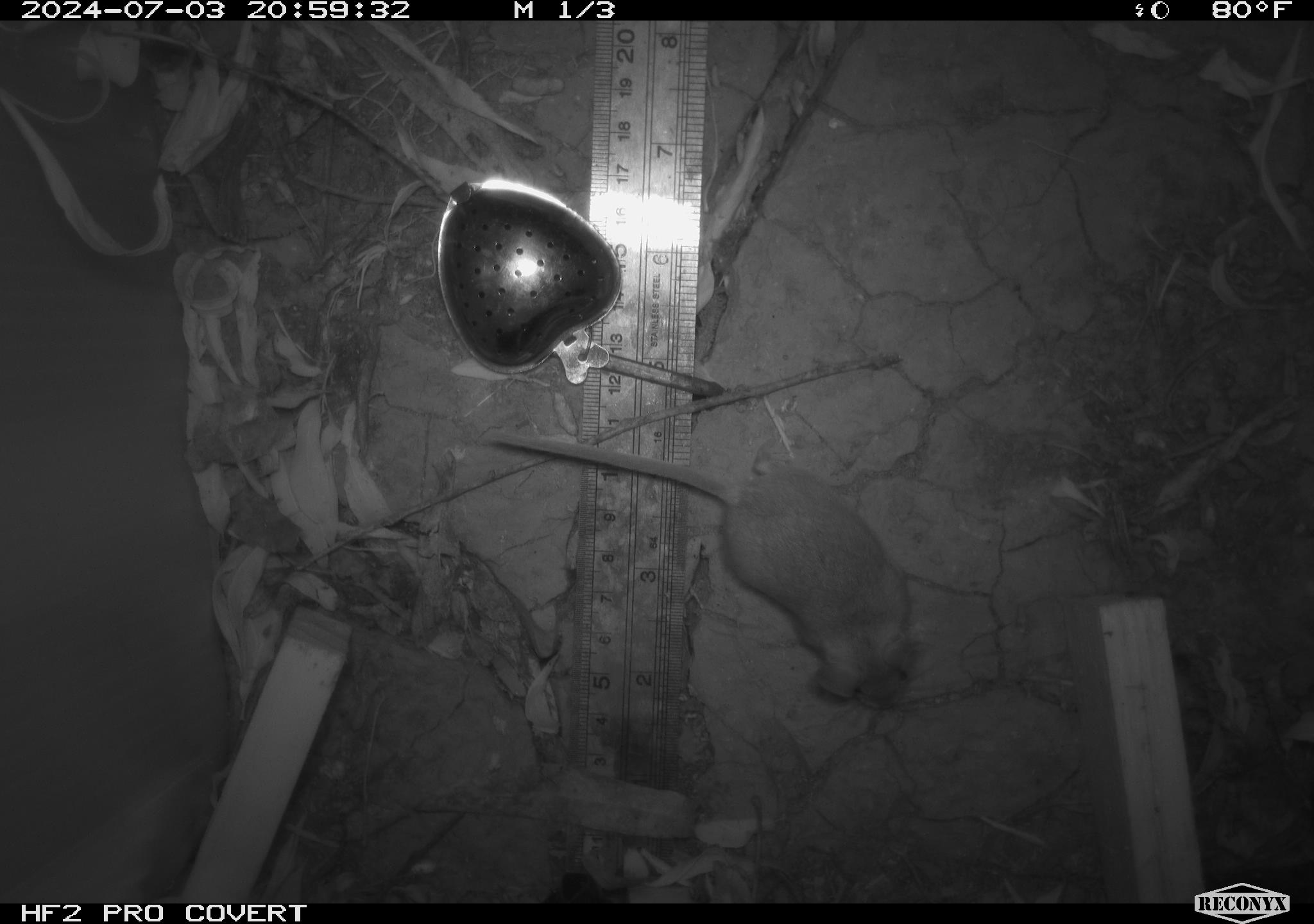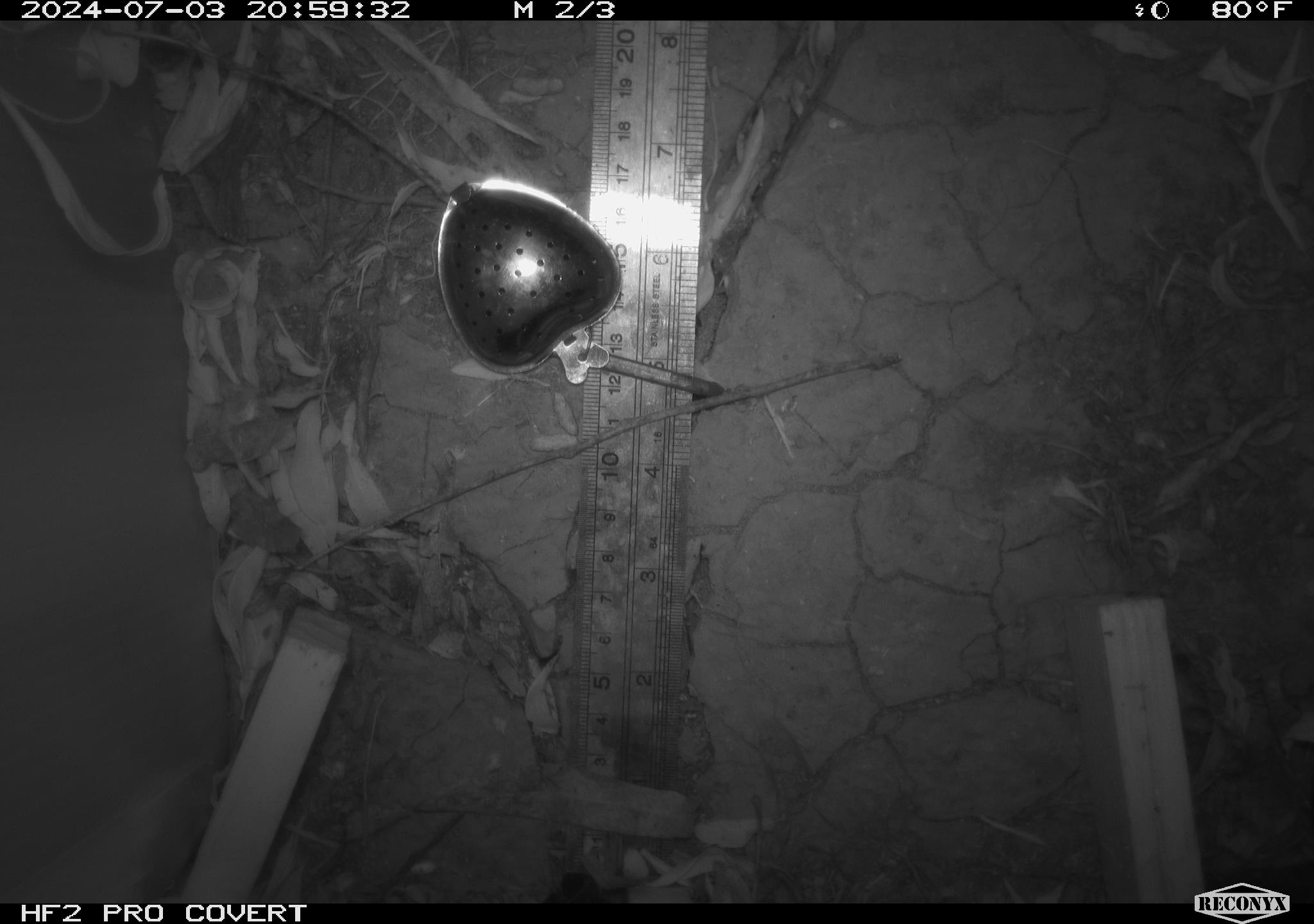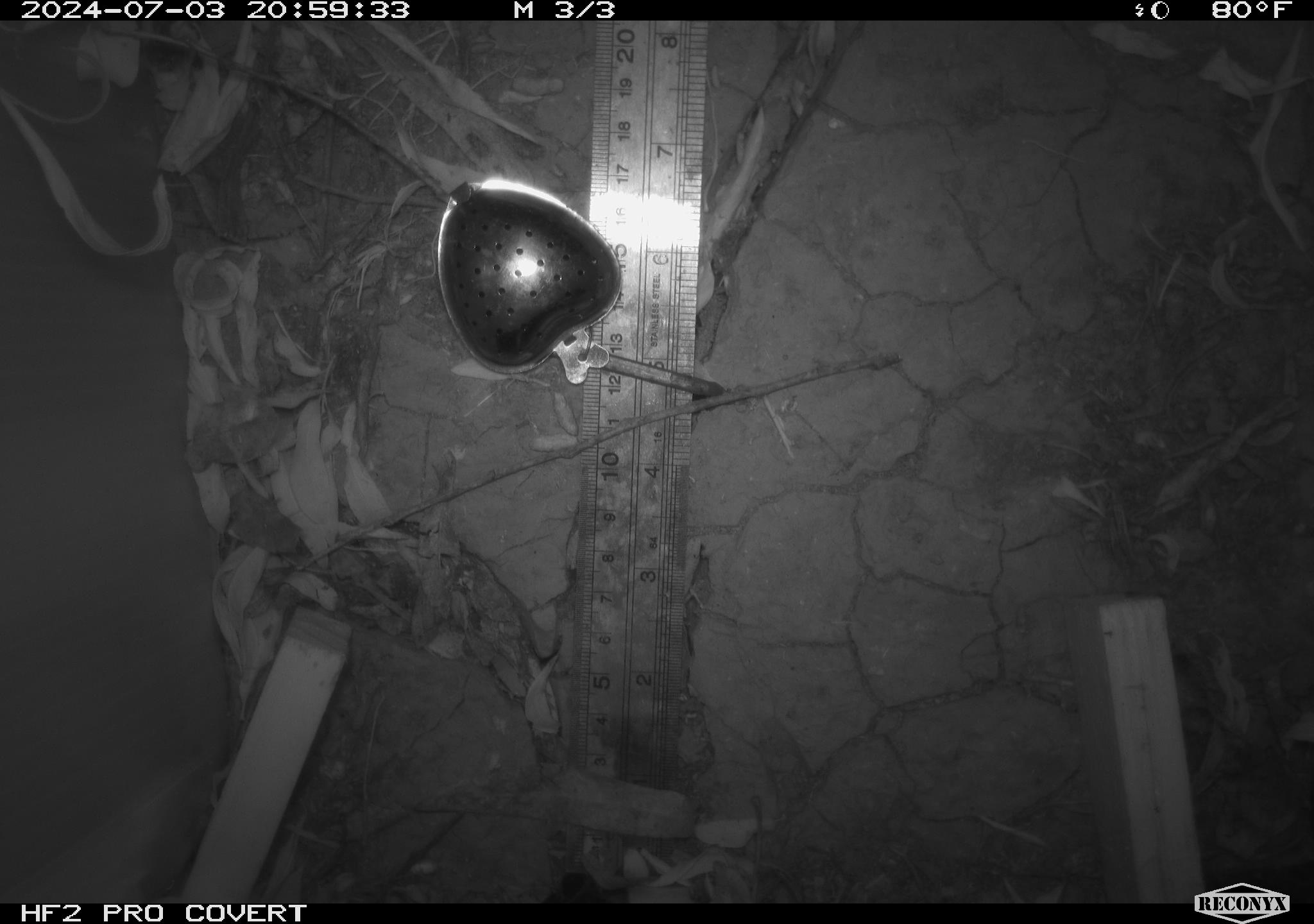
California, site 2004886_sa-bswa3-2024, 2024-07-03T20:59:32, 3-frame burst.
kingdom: Animalia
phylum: Chordata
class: Mammalia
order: Rodentia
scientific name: Rodentia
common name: mouse species